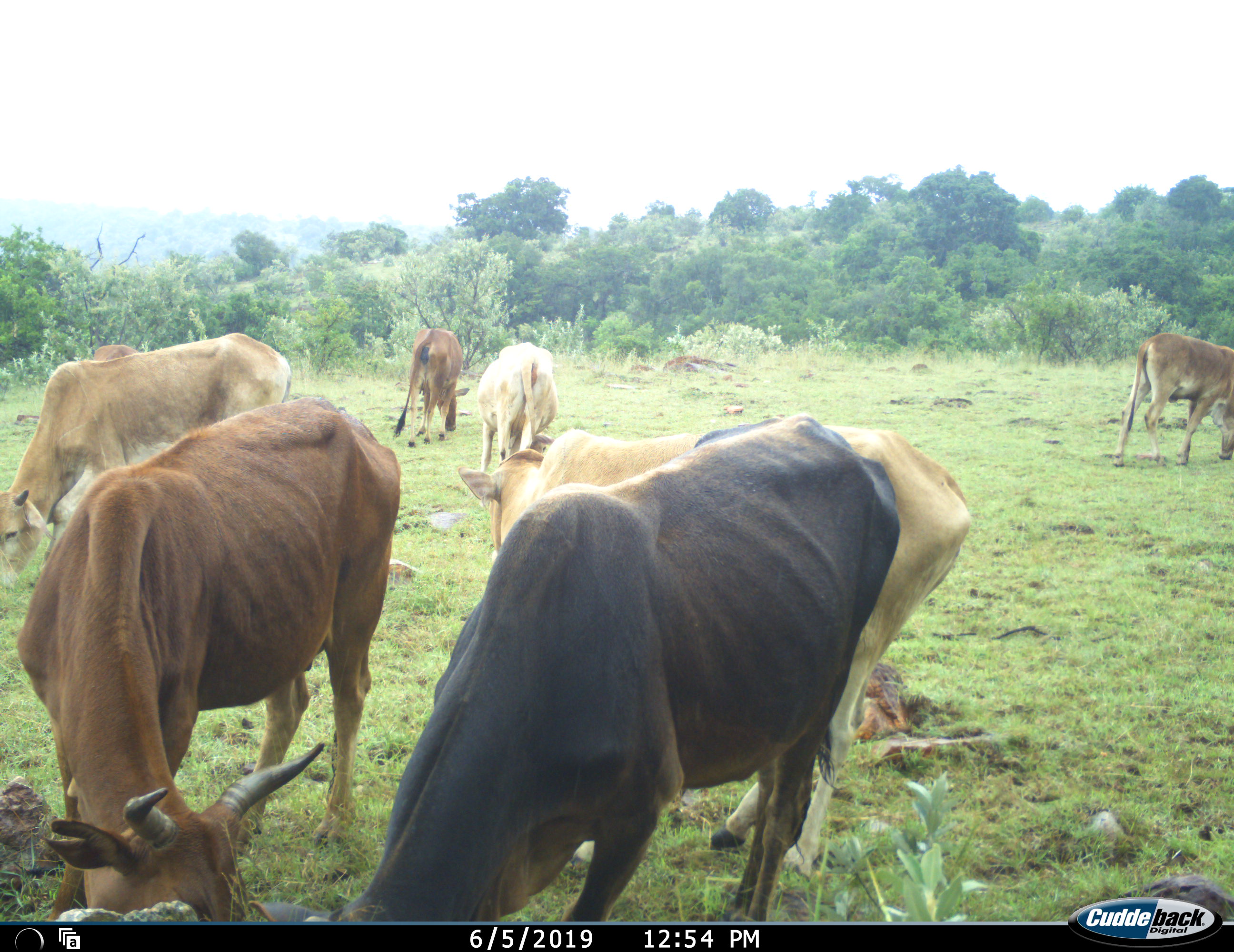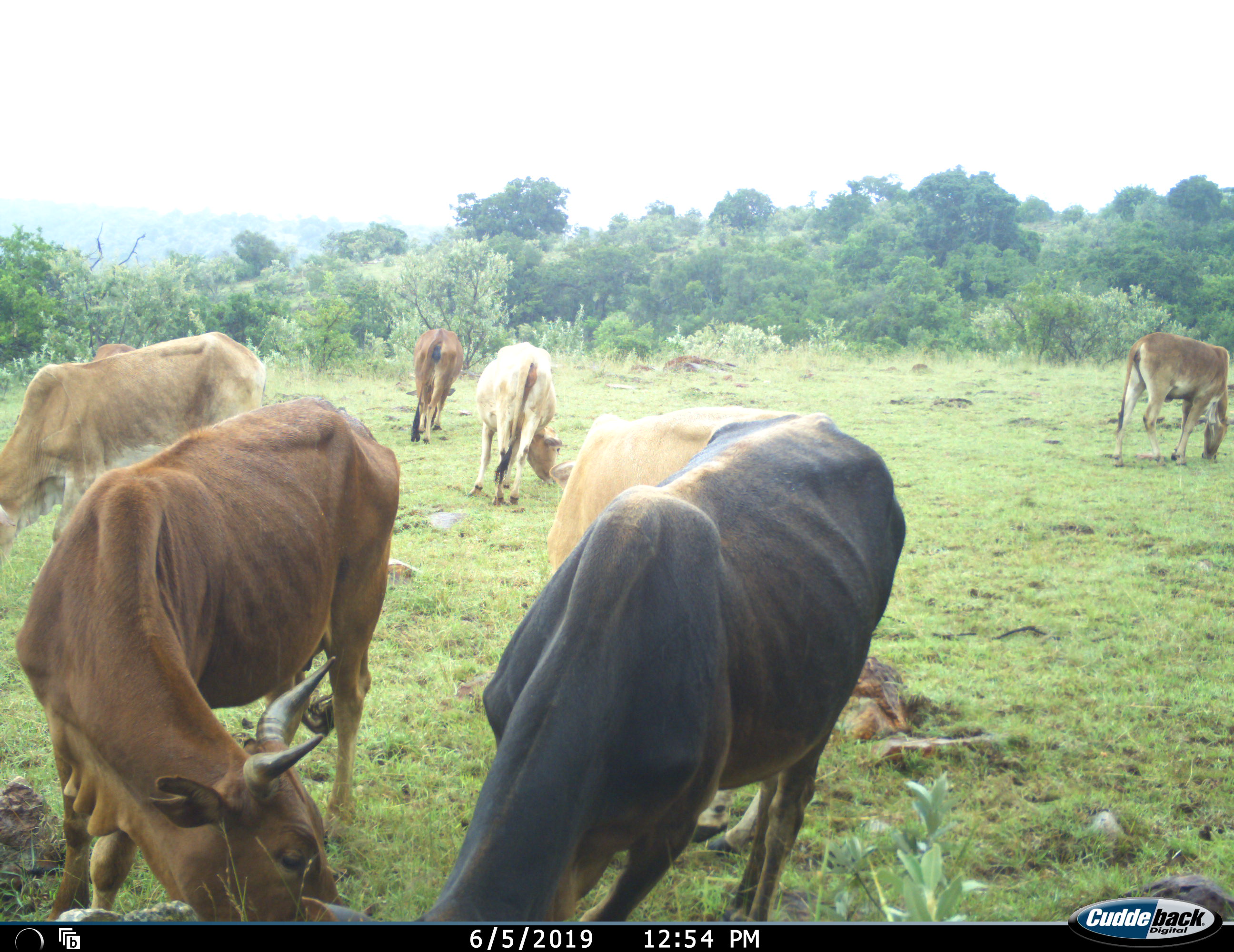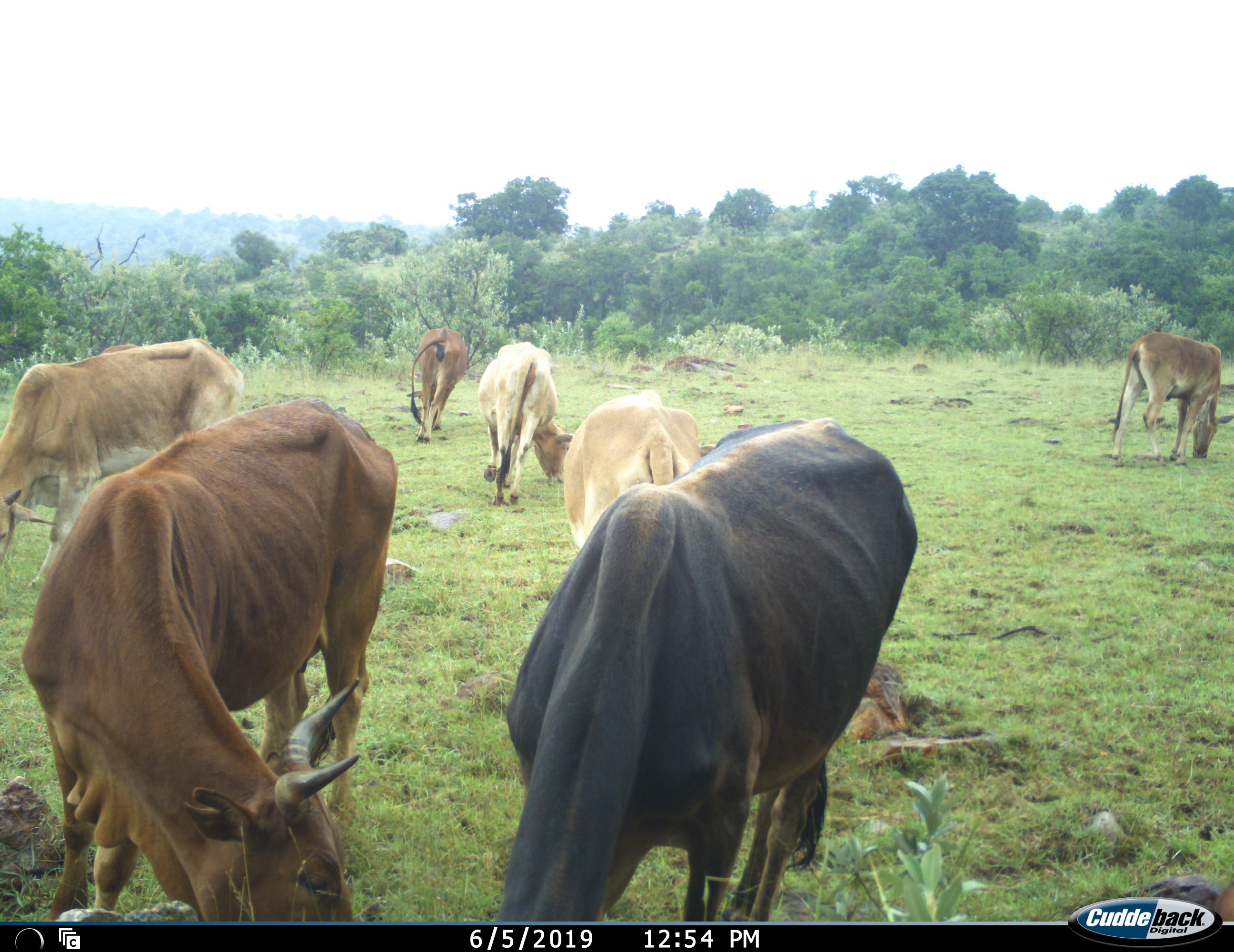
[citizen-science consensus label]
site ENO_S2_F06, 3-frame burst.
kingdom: Animalia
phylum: Chordata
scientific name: Vertebrata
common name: domestic animal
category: domesticanimal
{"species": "domesticanimal (domestic animal) (Vertebrata)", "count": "7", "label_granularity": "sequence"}